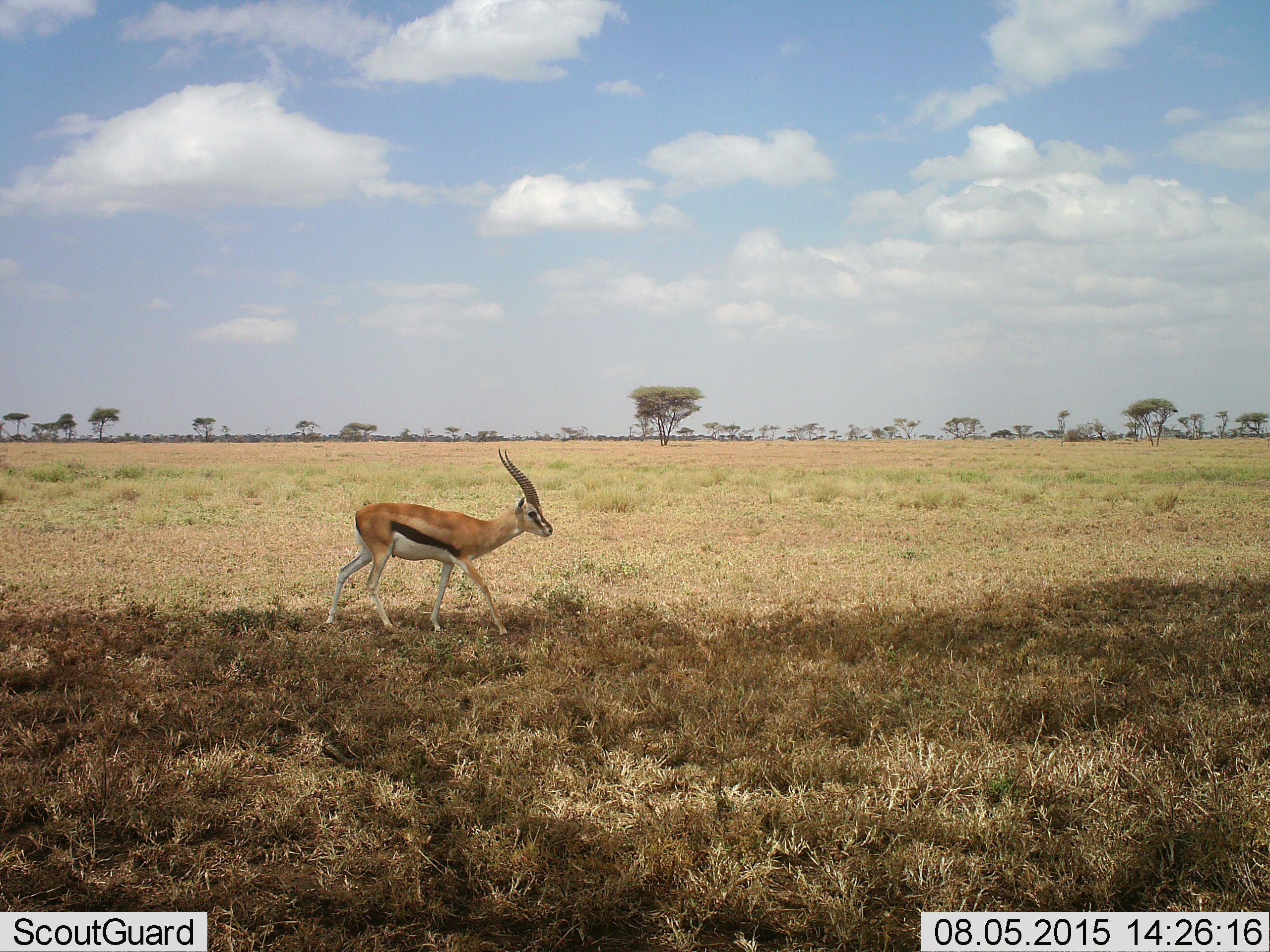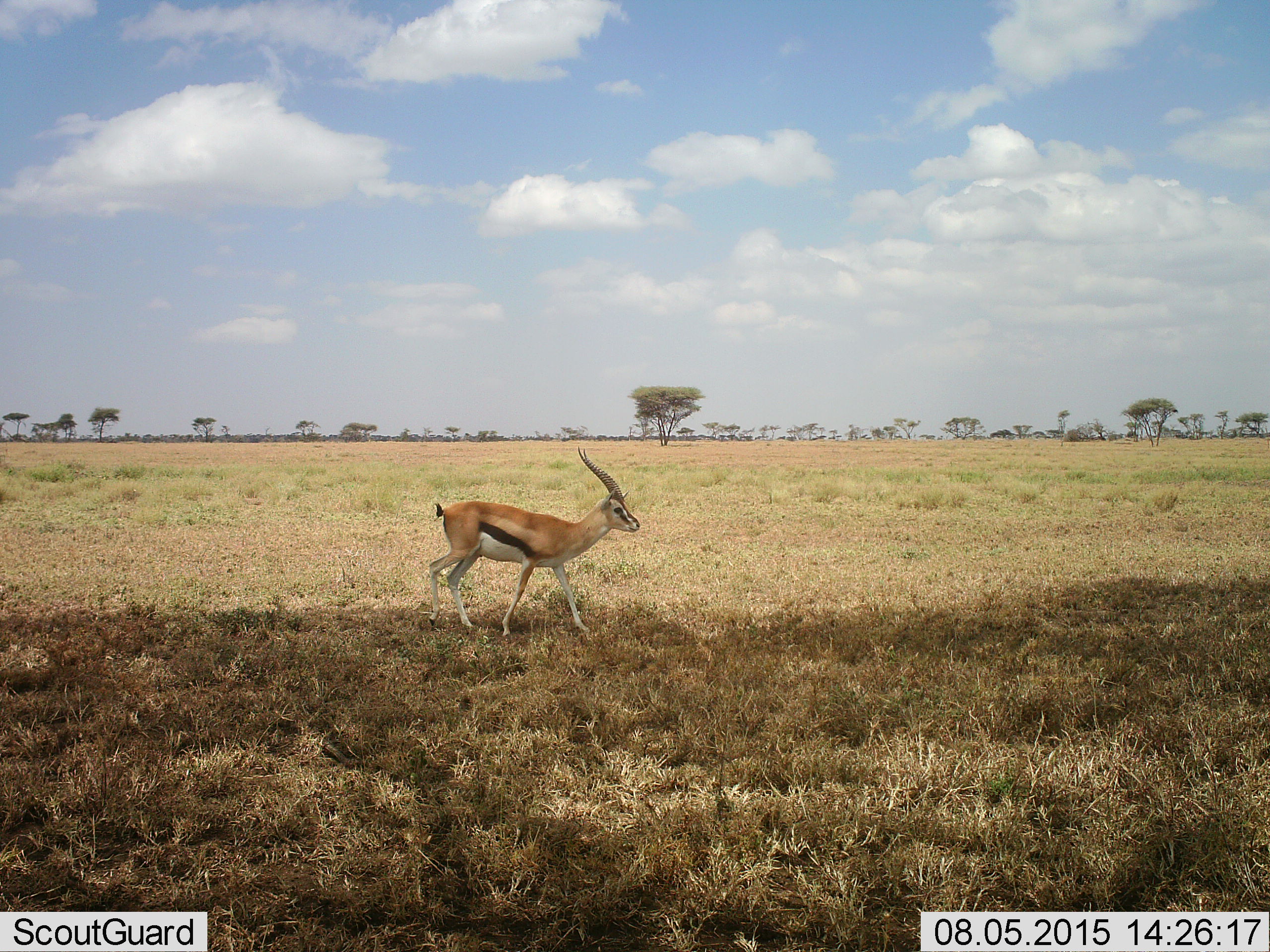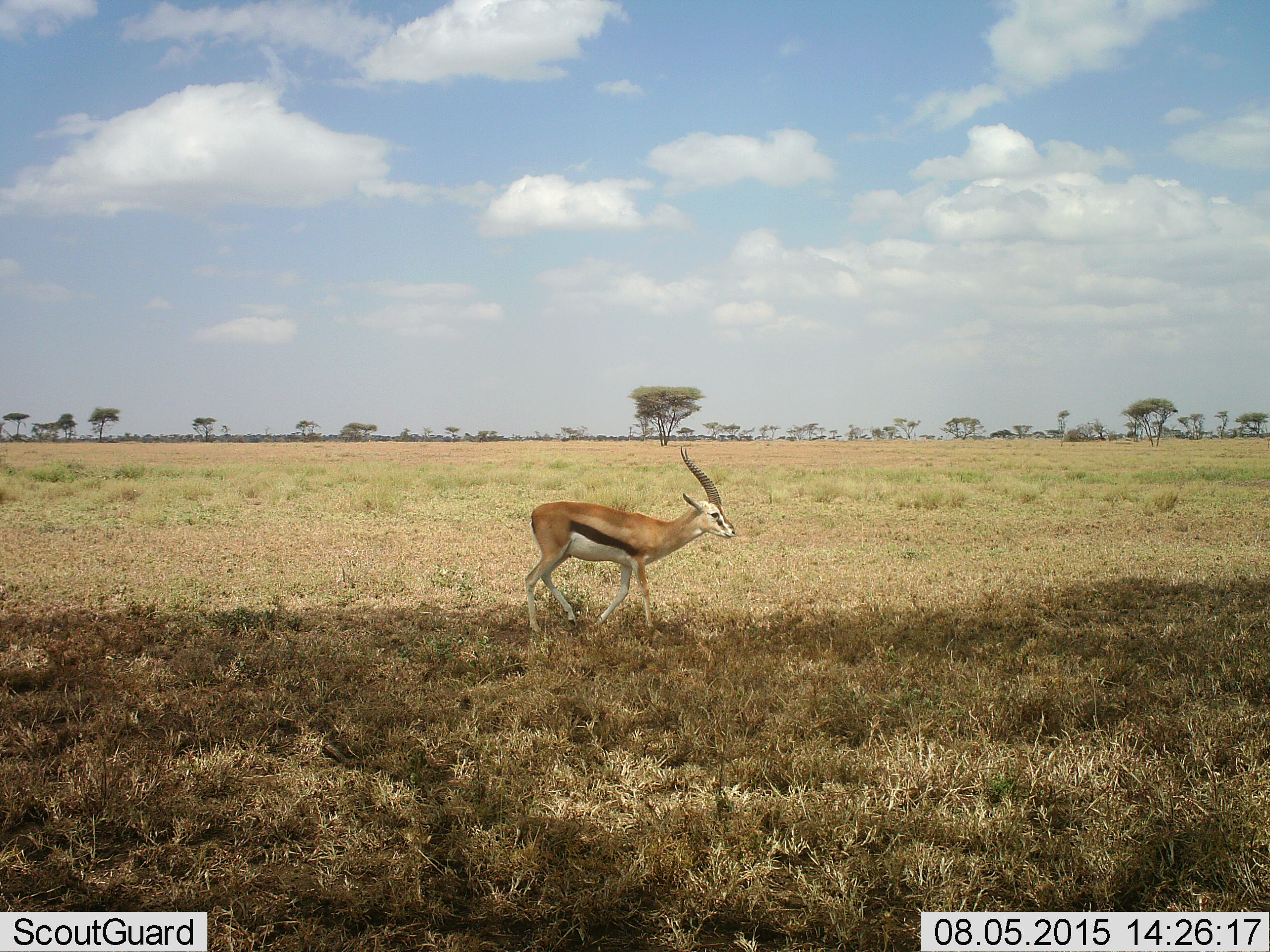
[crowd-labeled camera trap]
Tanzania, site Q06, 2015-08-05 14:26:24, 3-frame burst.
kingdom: Animalia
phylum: Chordata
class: Mammalia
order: Artiodactyla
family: Bovidae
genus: Eudorcas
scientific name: Eudorcas thomsonii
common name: thomson's gazelle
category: gazellethomsons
Gazellethomsons (thomson's gazelle) (Eudorcas thomsonii), count 1. Behavior (volunteer vote fractions): standing 0%, resting 0%, moving 100%, interacting 0%. Young present (vote fraction): 0%. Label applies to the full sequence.